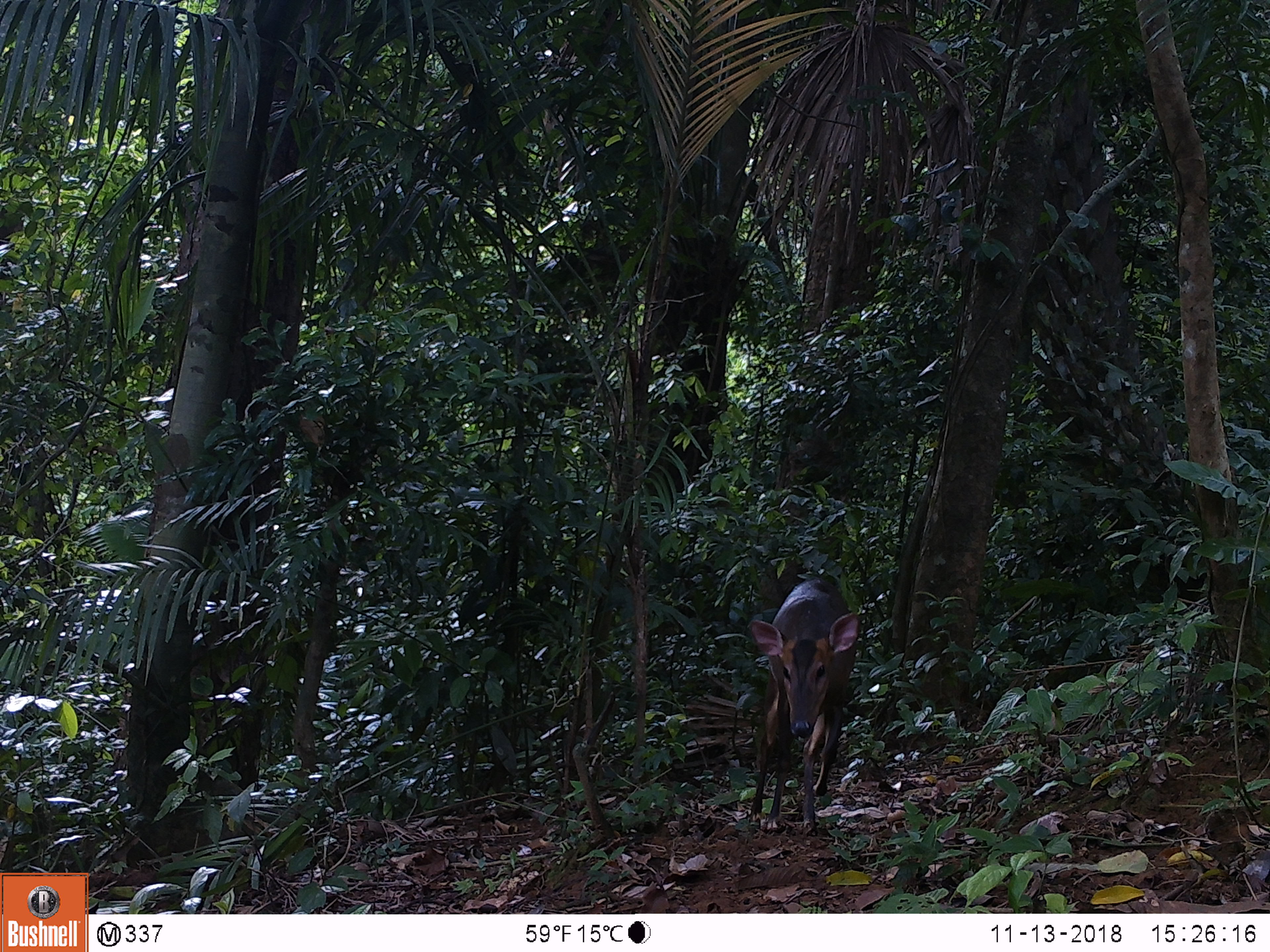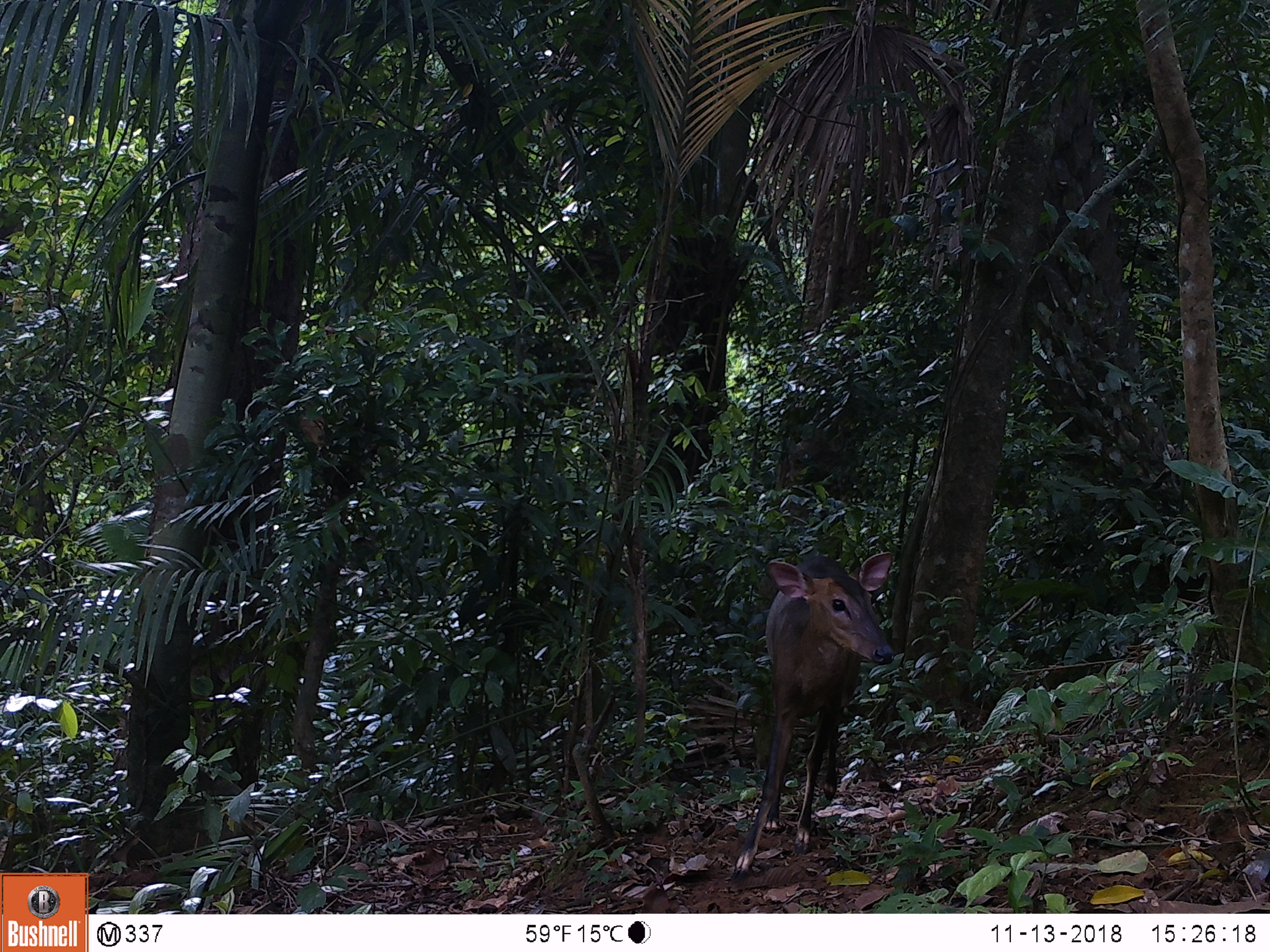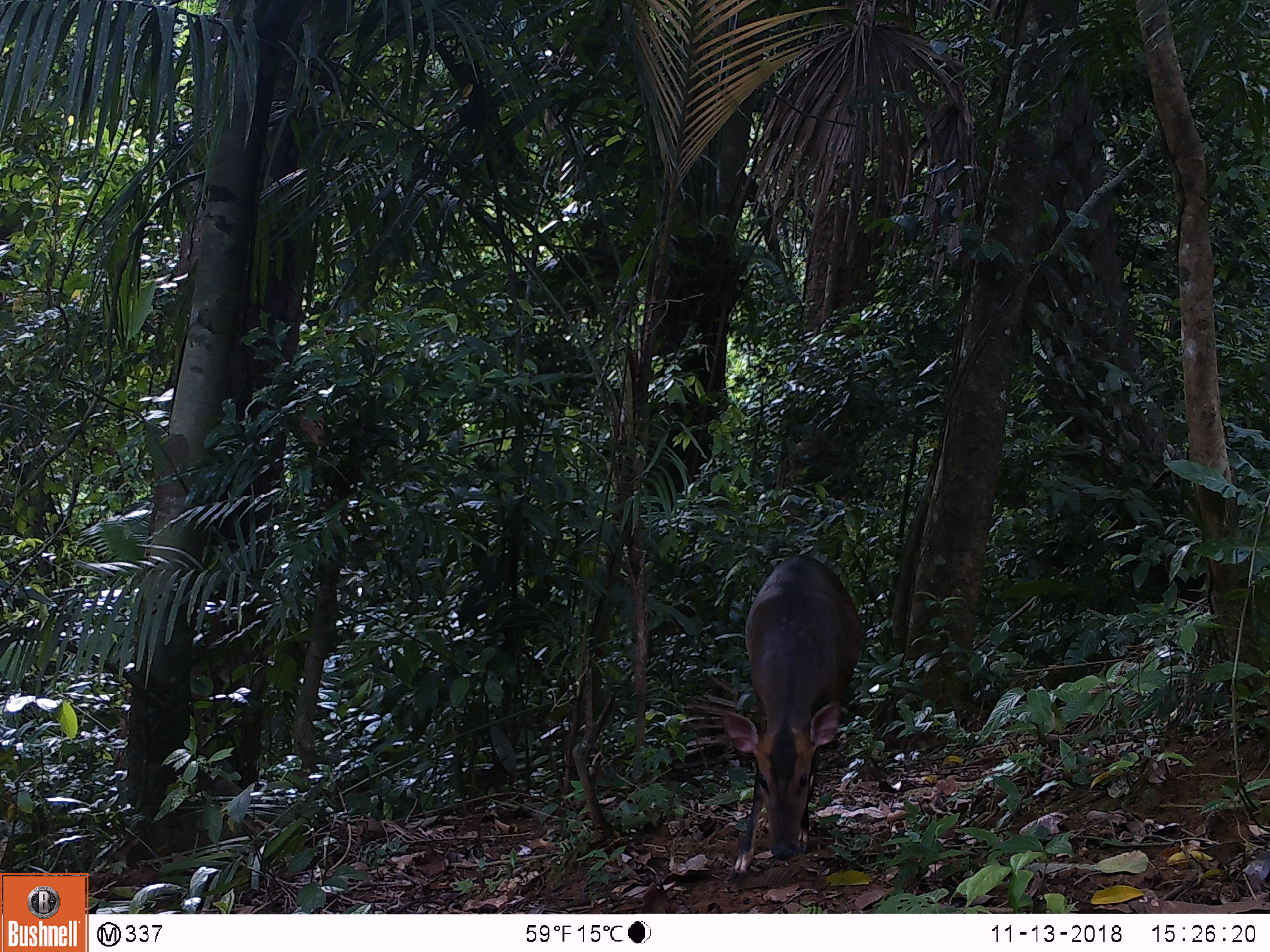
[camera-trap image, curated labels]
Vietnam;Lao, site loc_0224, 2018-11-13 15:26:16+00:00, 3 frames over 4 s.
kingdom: Animalia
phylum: Chordata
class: Mammalia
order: Artiodactyla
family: Cervidae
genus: Muntiacus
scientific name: Muntiacus vuquangensis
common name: large-antlered muntjac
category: large antlered muntjac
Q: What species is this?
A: Large antlered muntjac (large-antlered muntjac) (Muntiacus vuquangensis).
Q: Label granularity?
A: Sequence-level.